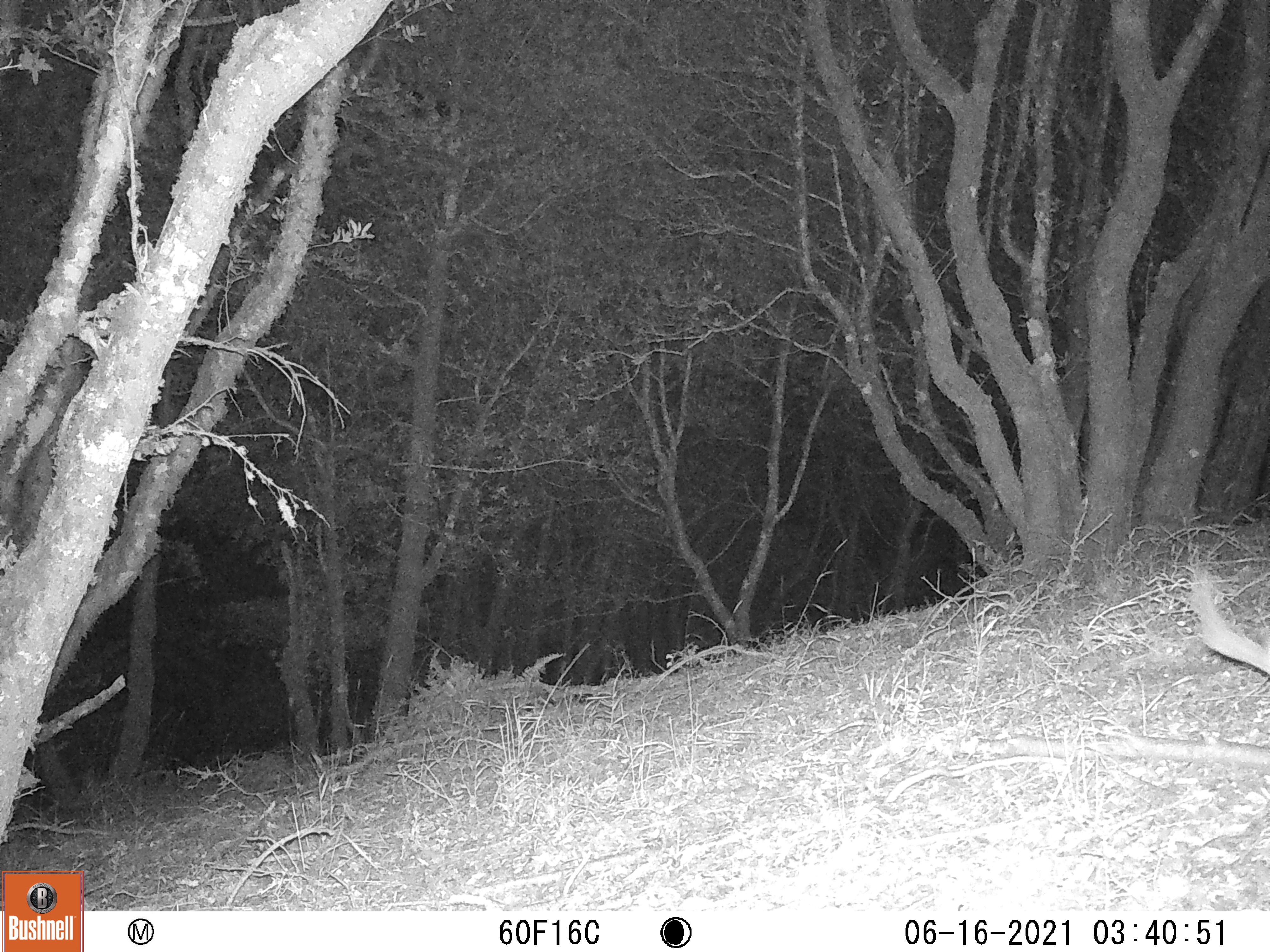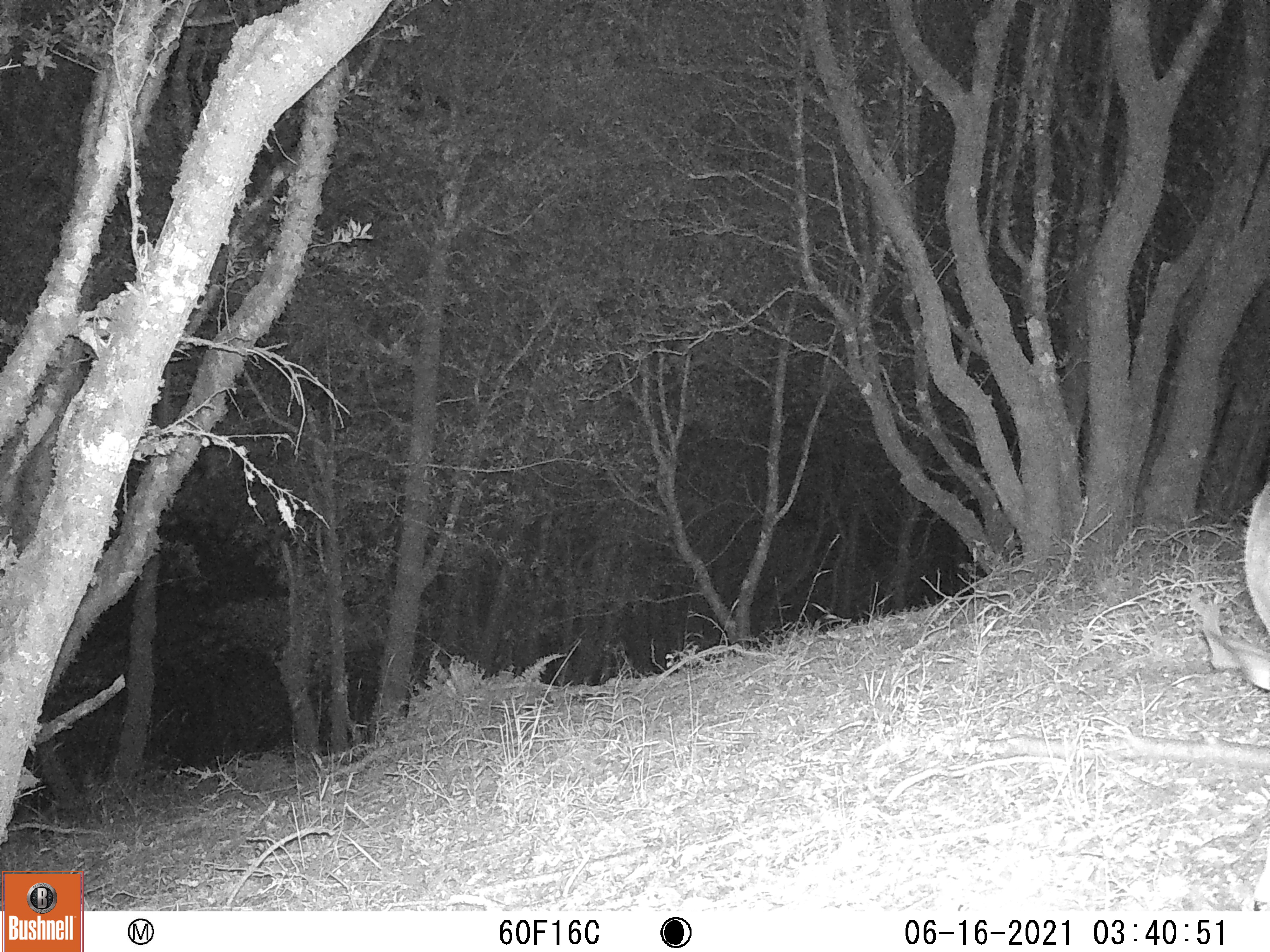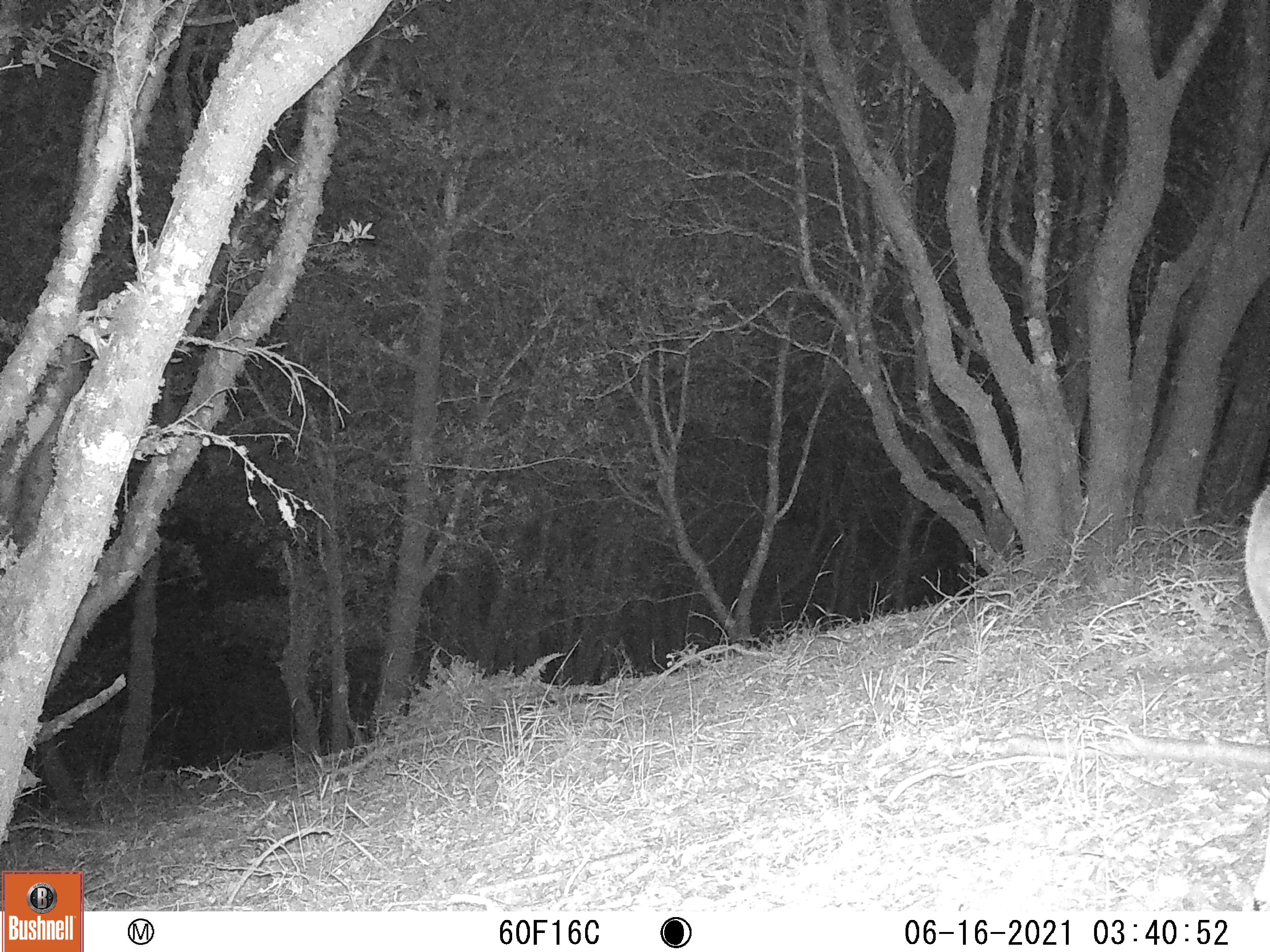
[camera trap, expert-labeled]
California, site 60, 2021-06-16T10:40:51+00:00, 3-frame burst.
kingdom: Animalia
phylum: Chordata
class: Mammalia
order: Artiodactyla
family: Cervidae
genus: Odocoileus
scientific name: Odocoileus hemionus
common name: mule deer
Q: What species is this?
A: Mule deer (Odocoileus hemionus).